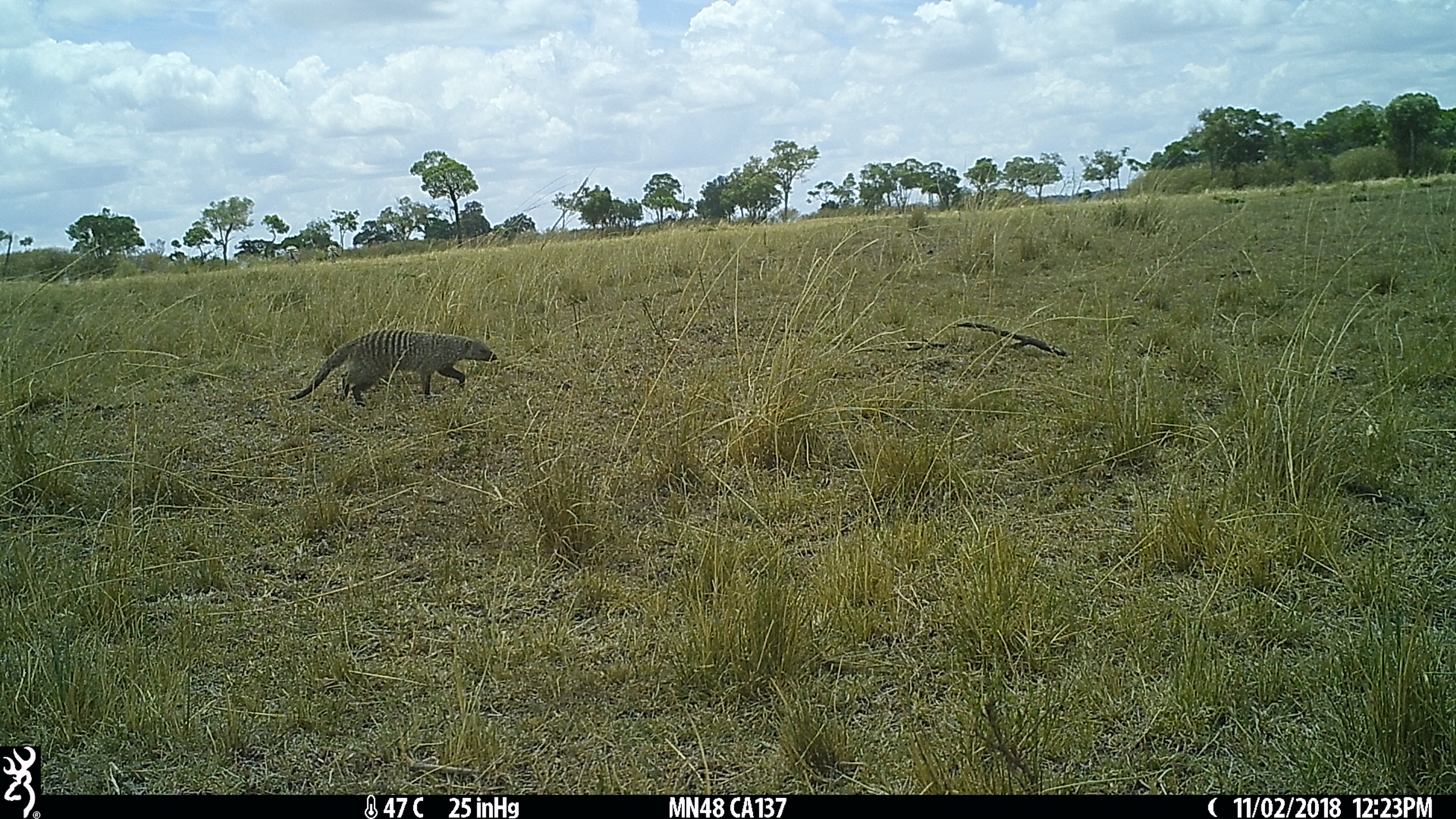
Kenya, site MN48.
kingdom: Animalia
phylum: Chordata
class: Mammalia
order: Carnivora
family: Herpestidae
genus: Mungos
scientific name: Mungos mungo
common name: banded mongoose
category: mongoose banded